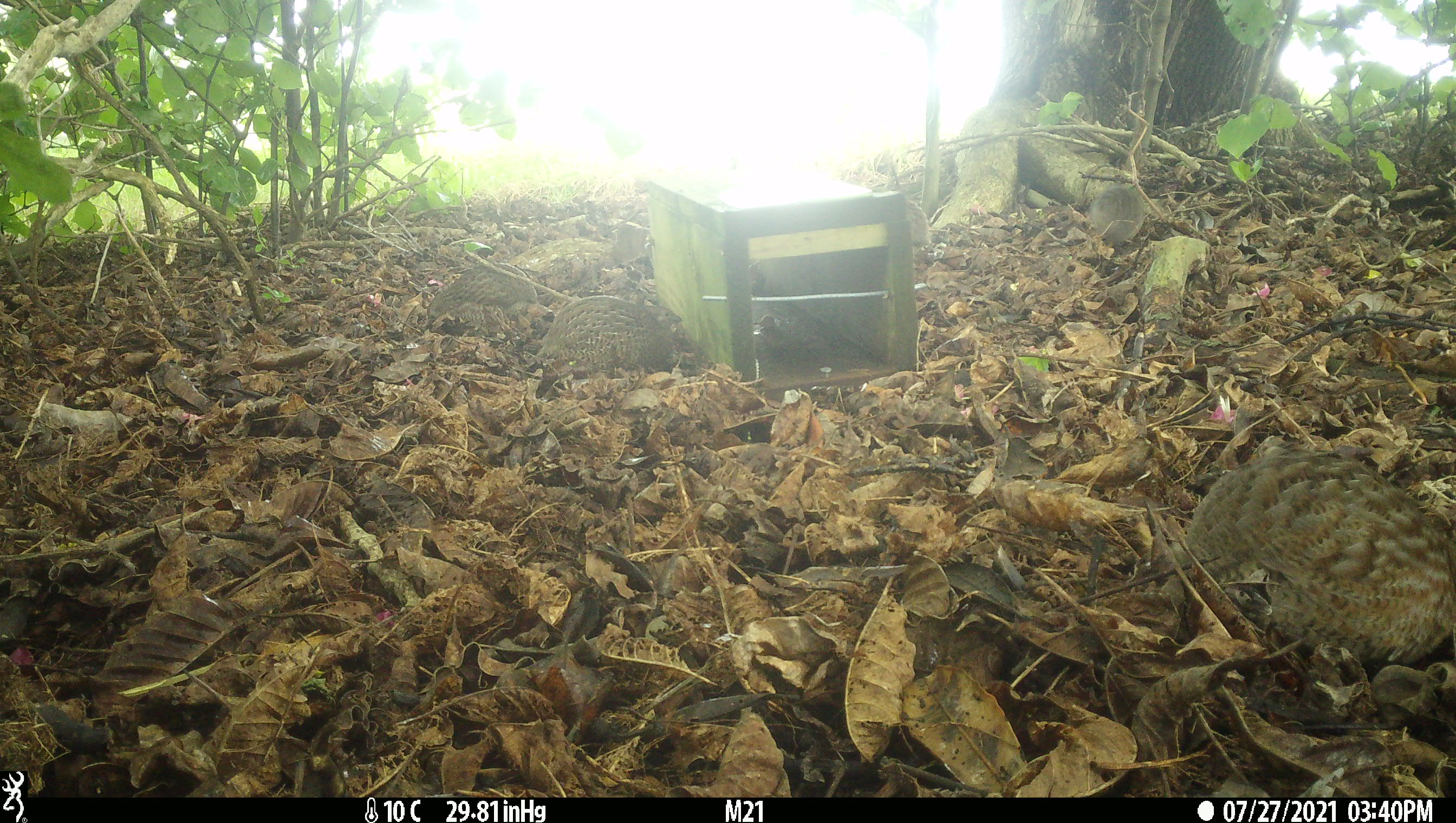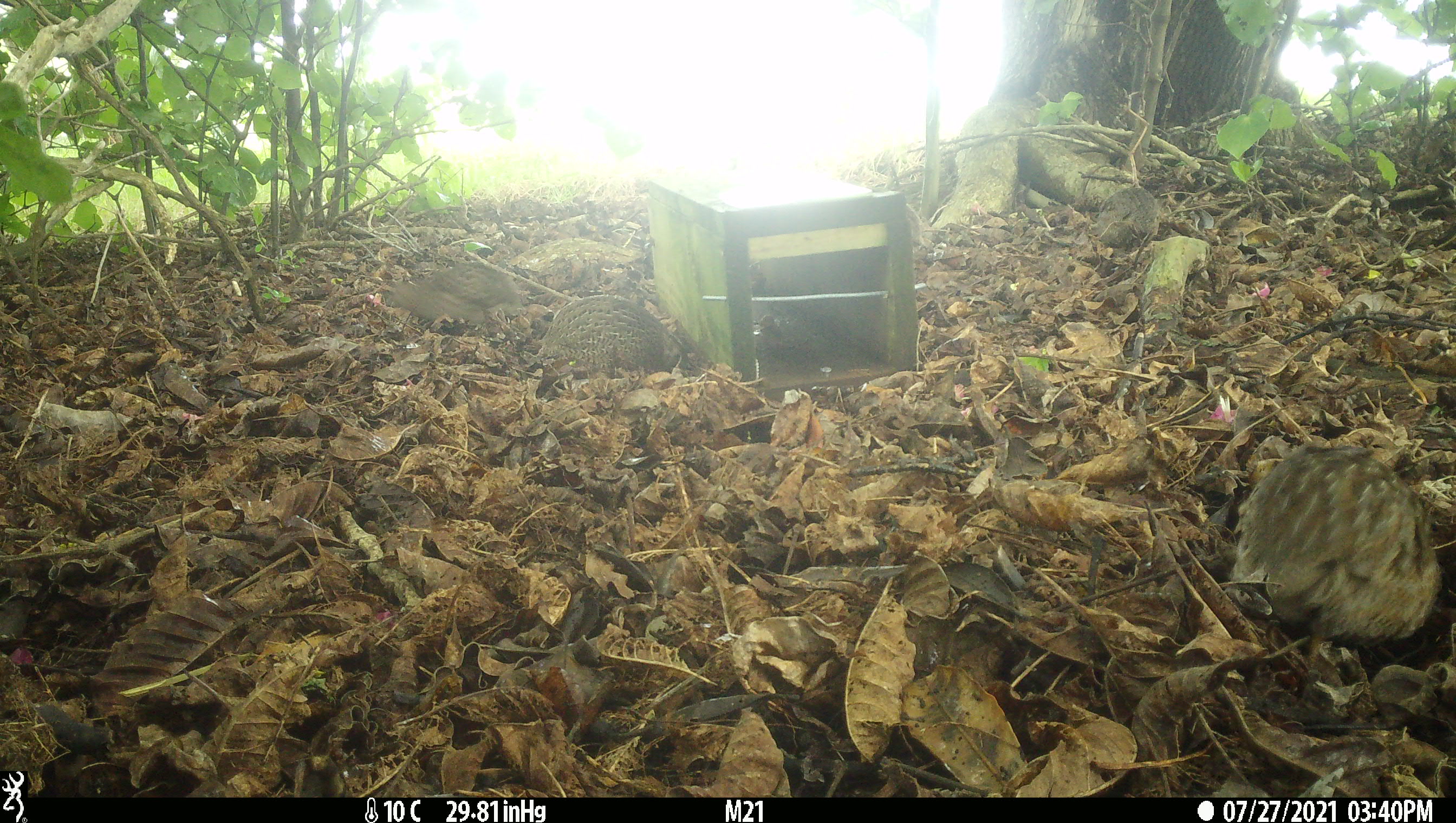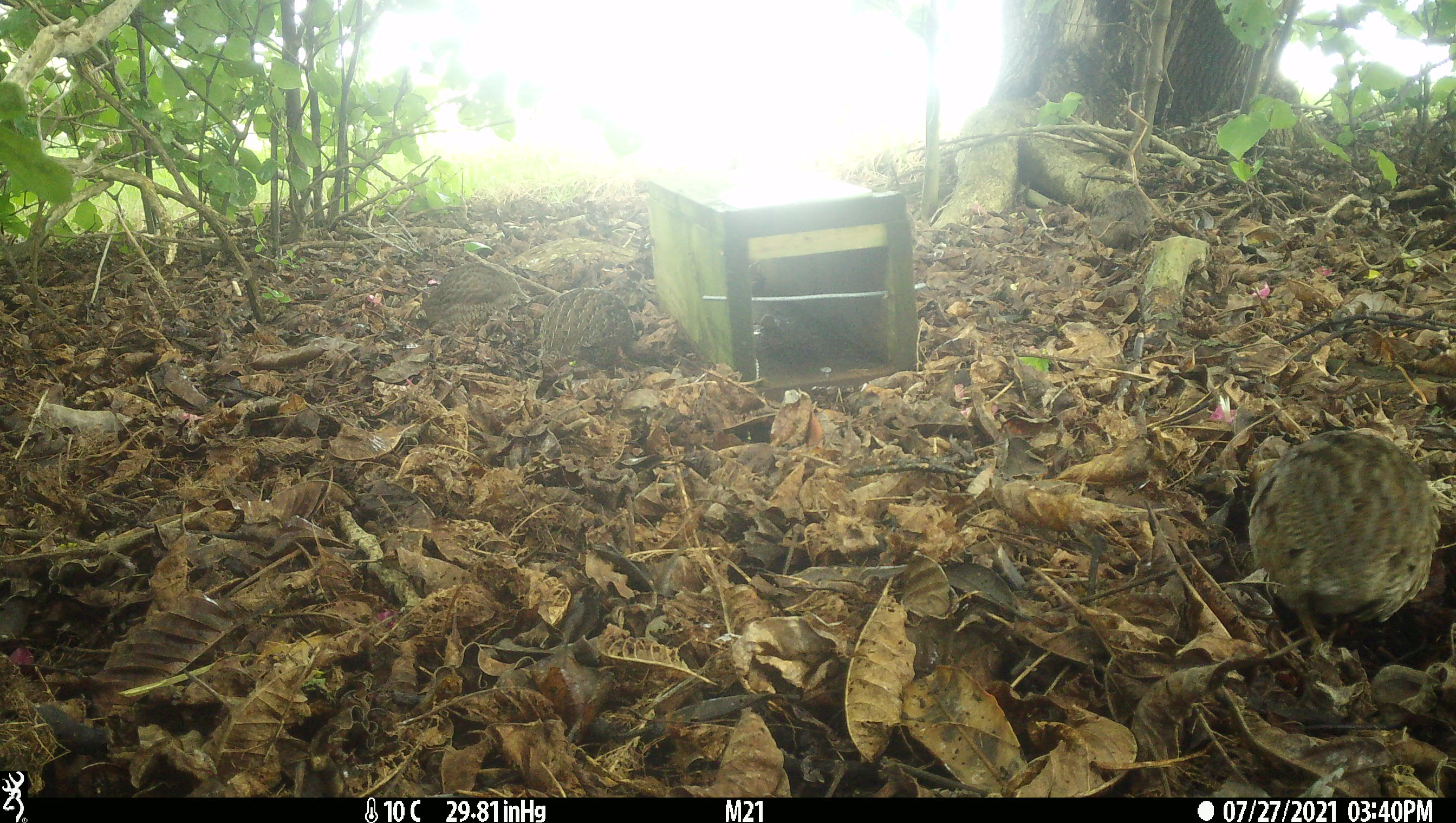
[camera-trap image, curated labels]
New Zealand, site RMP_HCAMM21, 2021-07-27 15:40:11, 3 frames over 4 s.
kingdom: Animalia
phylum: Chordata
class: Aves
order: Galliformes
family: Phasianidae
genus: Synoicus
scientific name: Synoicus ypsilophorus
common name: brown quail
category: quail brown